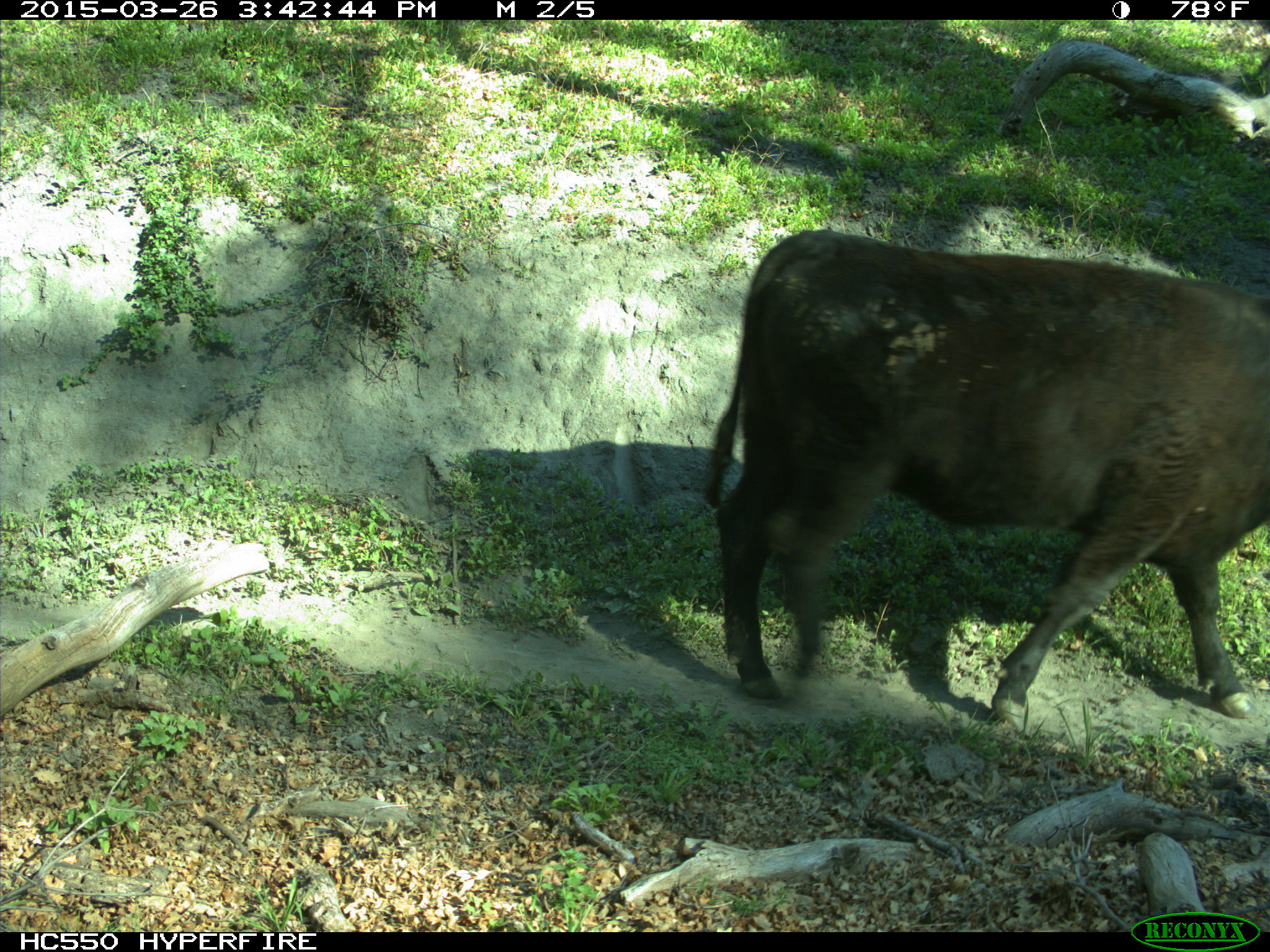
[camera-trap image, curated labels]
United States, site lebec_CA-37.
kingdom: Animalia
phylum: Chordata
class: Mammalia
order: Artiodactyla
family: Bovidae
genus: Bos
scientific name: Bos taurus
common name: domestic cow